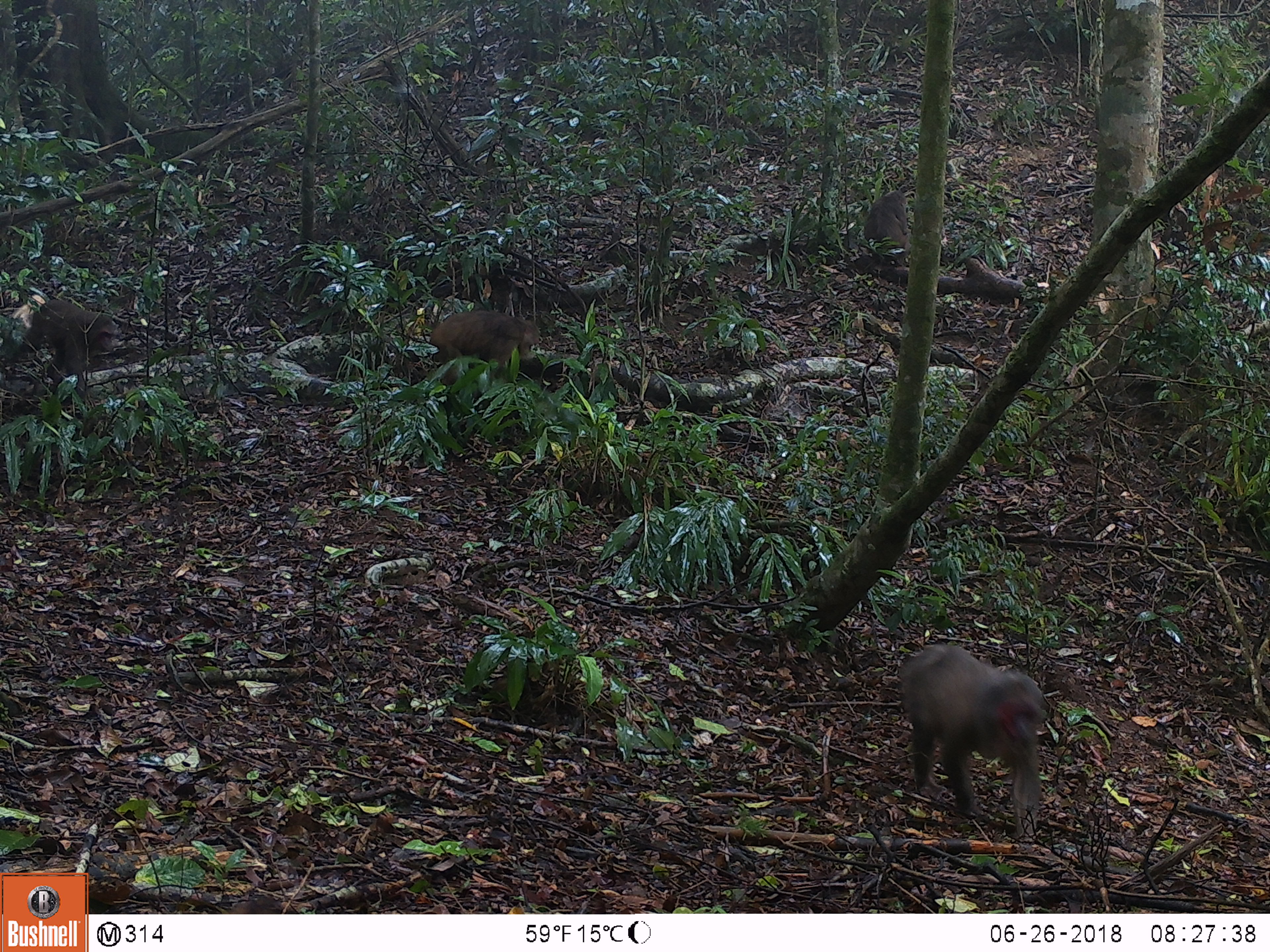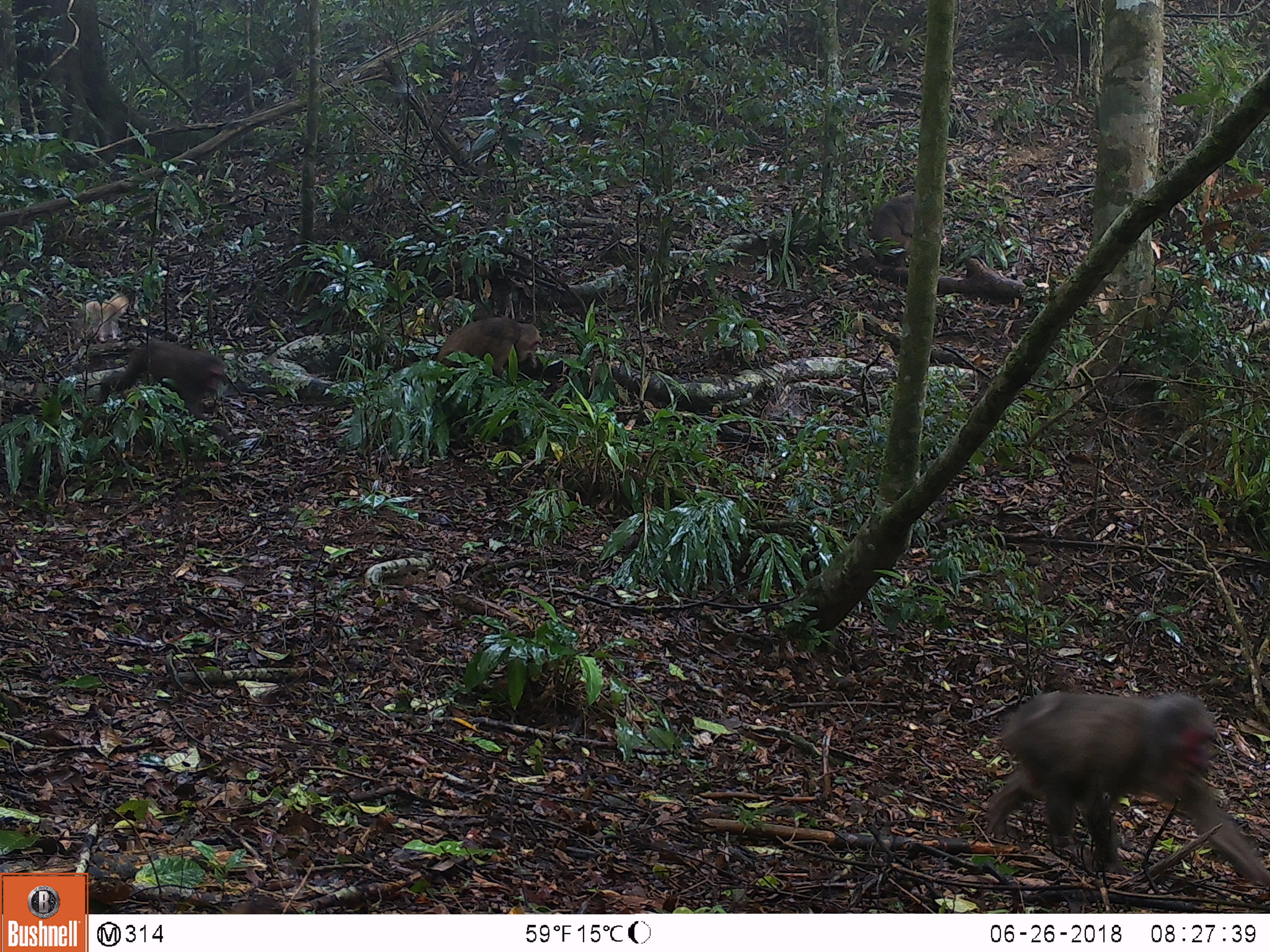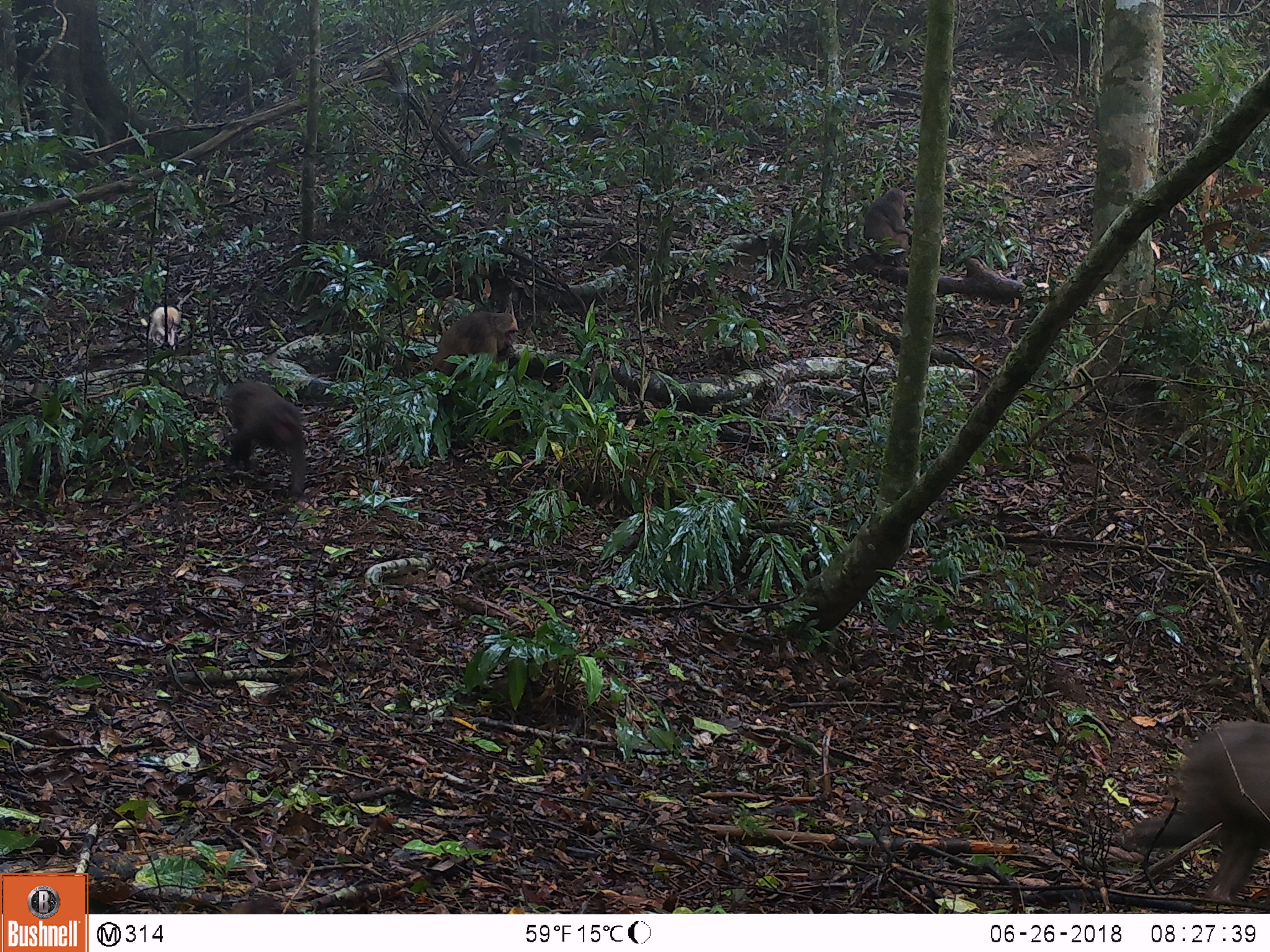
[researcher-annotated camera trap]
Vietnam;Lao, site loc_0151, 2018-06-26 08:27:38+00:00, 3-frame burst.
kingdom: Animalia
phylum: Chordata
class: Mammalia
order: Primates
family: Cercopithecidae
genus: Macaca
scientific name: Macaca arctoides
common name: stump-tailed macaque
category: stump tailed macaque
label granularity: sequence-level